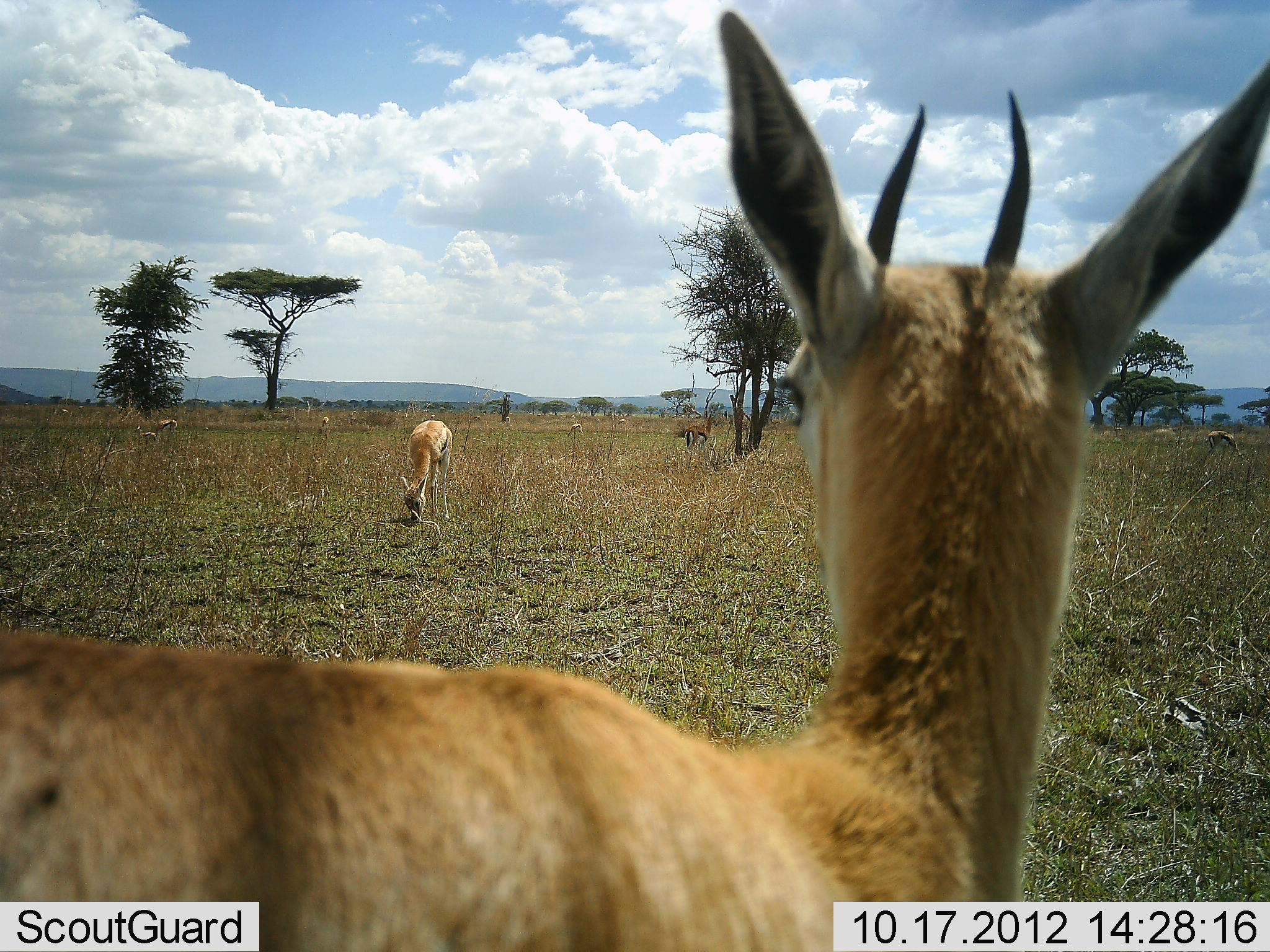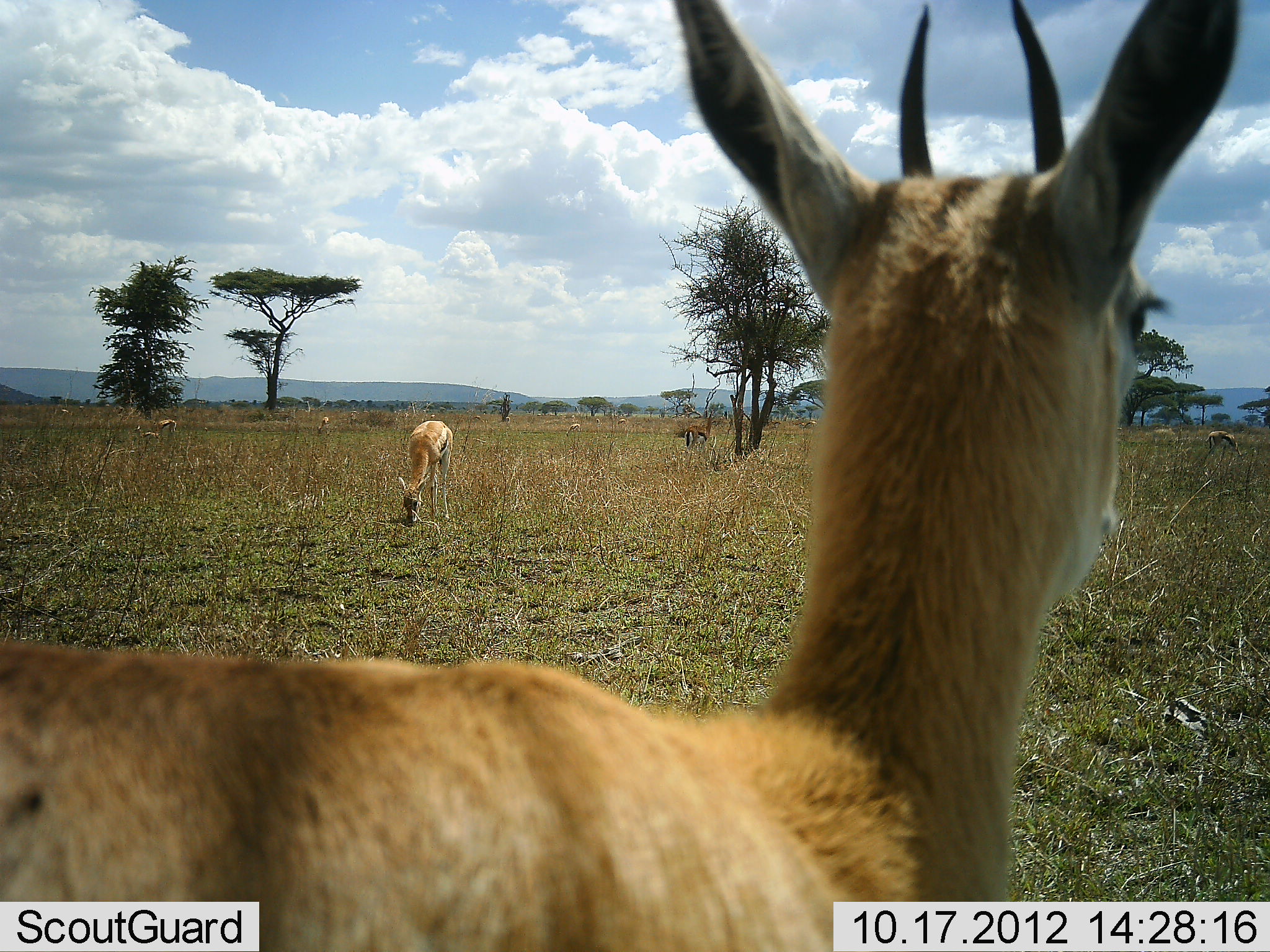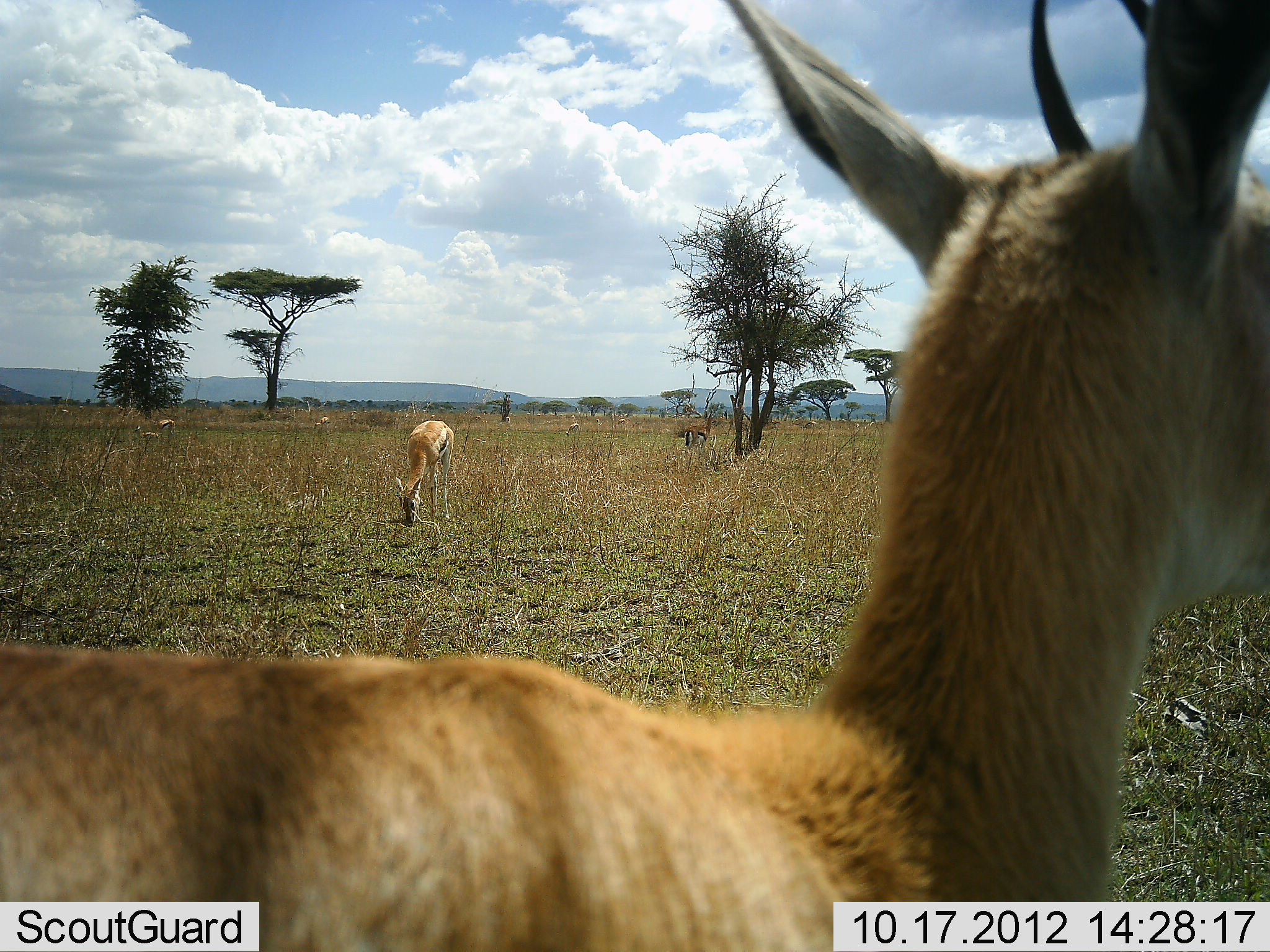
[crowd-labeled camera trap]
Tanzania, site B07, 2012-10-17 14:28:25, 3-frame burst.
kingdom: Animalia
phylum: Chordata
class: Mammalia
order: Artiodactyla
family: Bovidae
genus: Eudorcas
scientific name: Eudorcas thomsonii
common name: thomson's gazelle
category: gazellethomsons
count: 6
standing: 90%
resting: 10%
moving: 20%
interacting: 0%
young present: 10%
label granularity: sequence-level